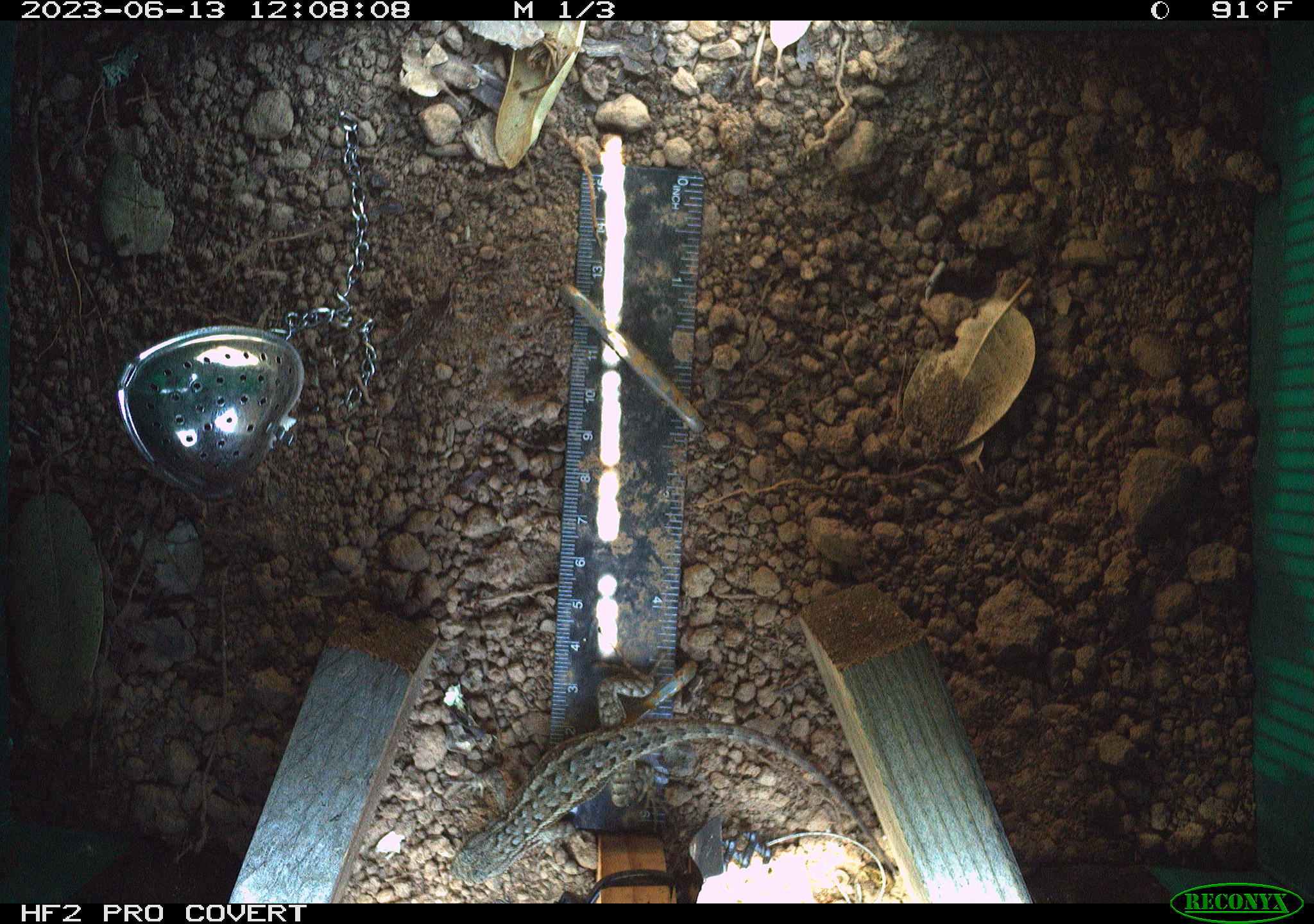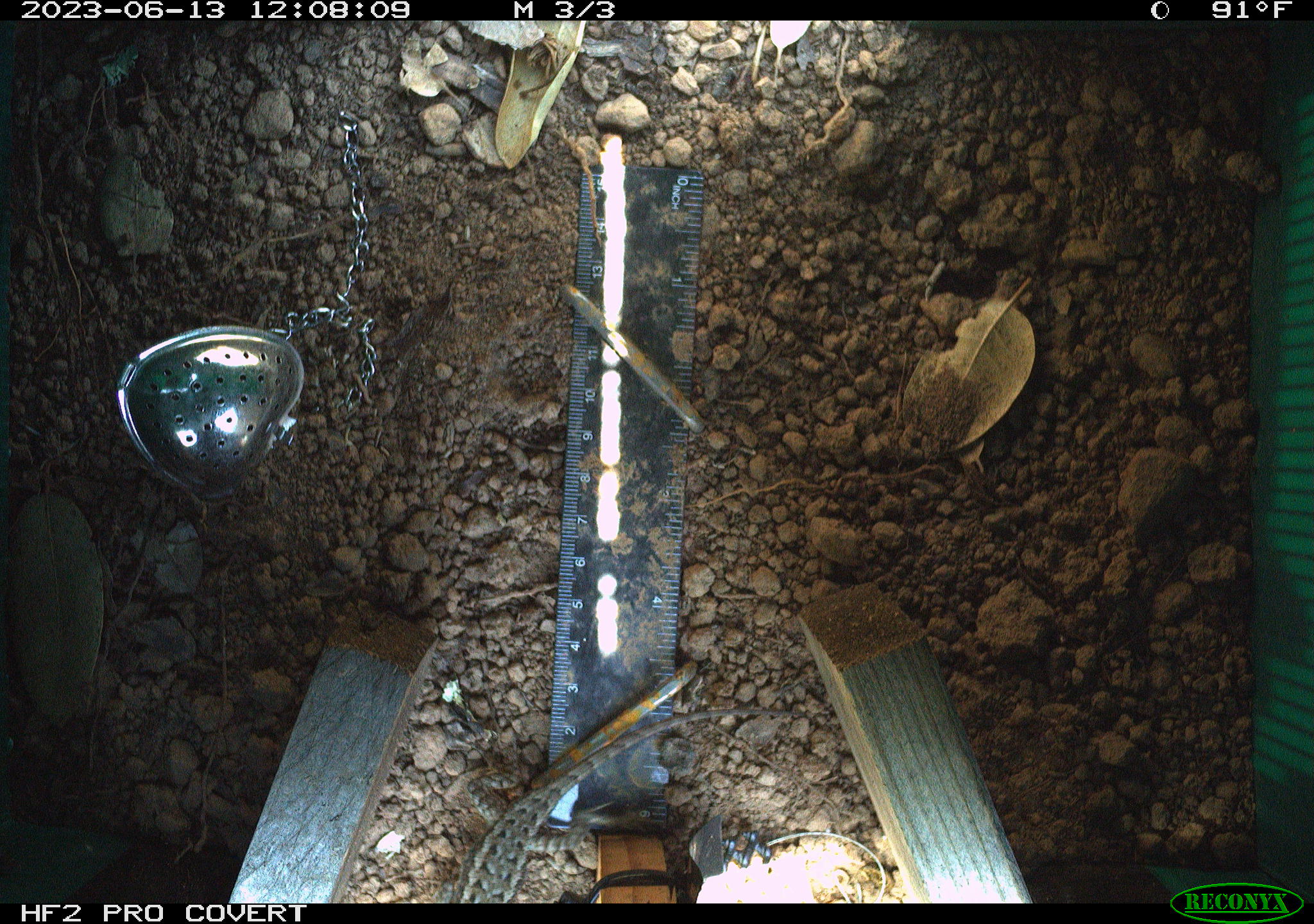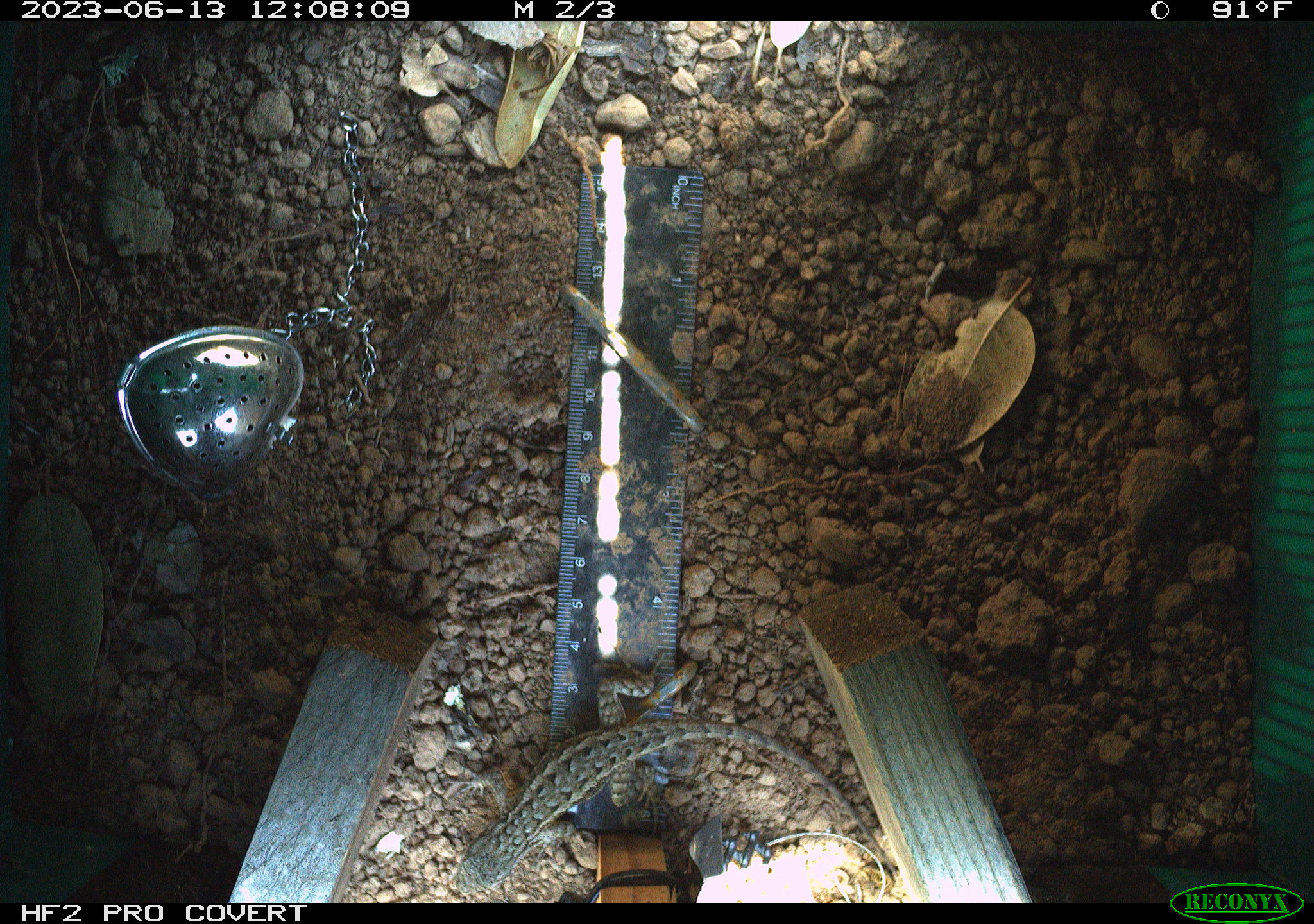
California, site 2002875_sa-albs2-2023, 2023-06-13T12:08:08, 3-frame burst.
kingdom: Animalia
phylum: Chordata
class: Reptilia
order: Squamata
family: Phrynosomatidae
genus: Sceloporus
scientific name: Sceloporus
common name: spiny lizards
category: sceloporus species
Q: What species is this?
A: Sceloporus species (spiny lizards) (Sceloporus).